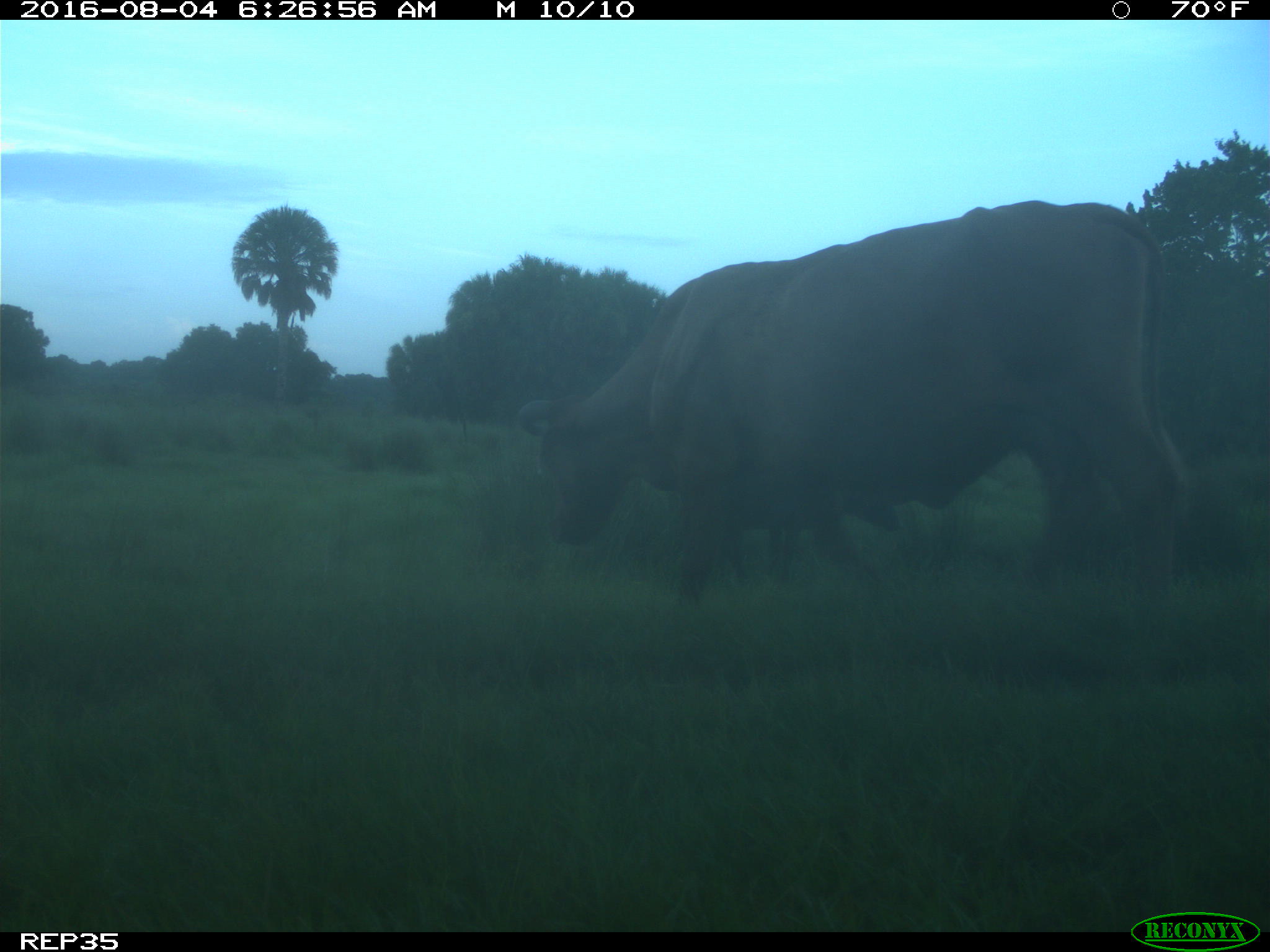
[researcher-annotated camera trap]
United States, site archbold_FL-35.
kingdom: Animalia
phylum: Chordata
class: Mammalia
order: Artiodactyla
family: Bovidae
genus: Bos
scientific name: Bos taurus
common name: domestic cow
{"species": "Bos taurus (domestic cow)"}